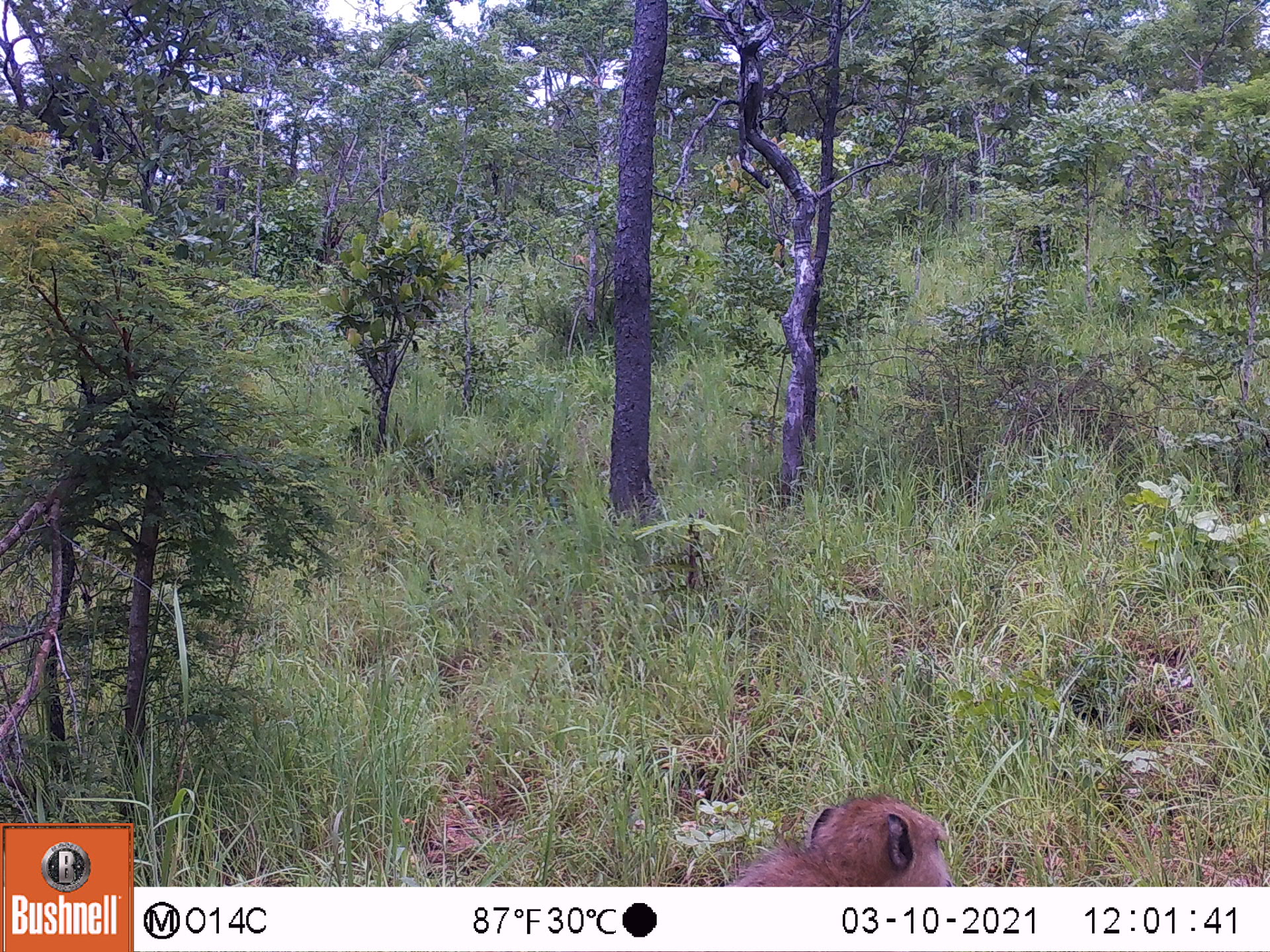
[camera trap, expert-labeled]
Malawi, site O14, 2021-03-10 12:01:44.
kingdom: Animalia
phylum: Chordata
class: Mammalia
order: Primates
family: Cercopithecidae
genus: Papio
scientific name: Papio cynocephalus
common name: yellow baboon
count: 1